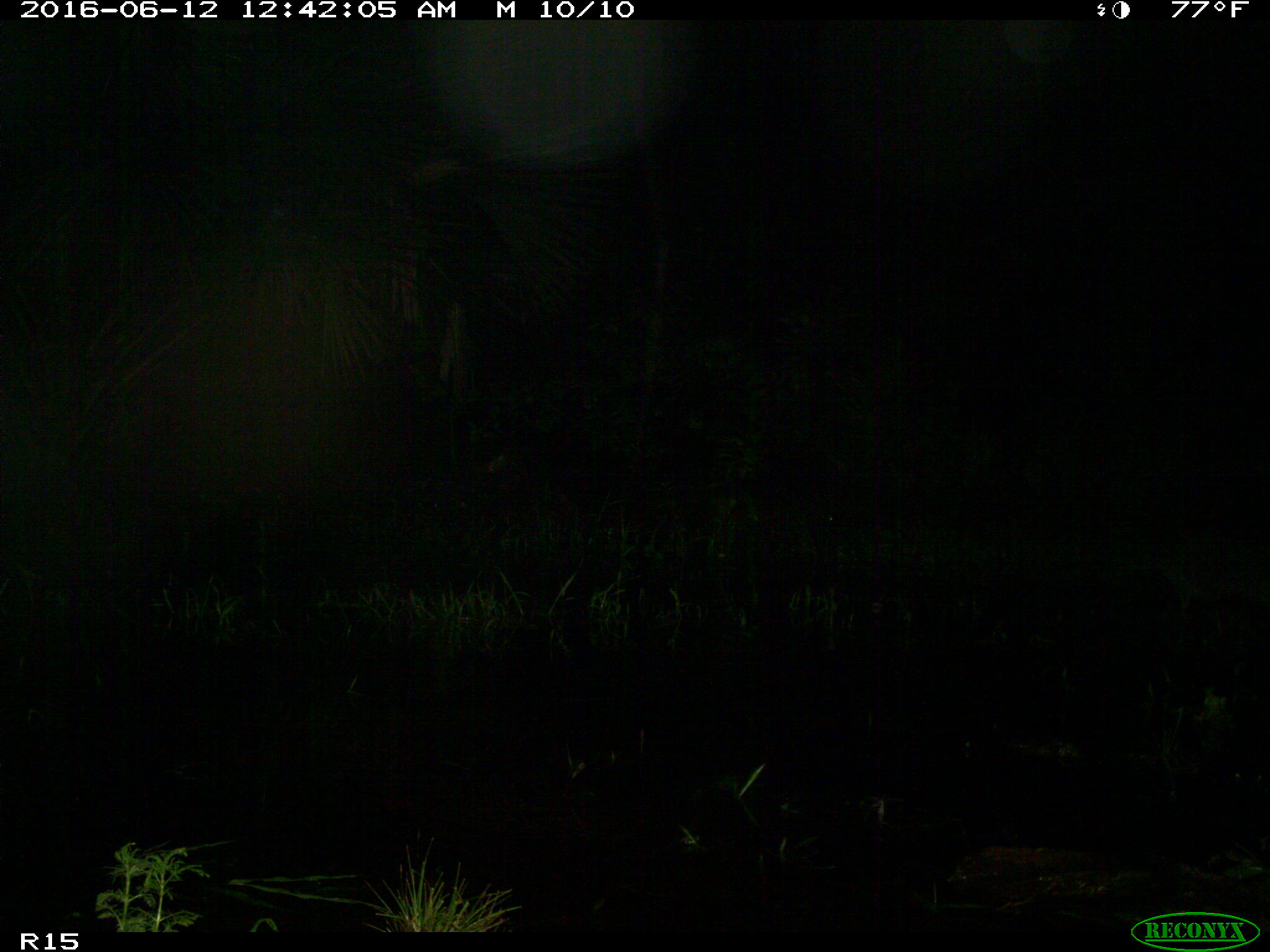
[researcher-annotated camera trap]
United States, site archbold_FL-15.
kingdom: Animalia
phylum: Chordata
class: Mammalia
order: Carnivora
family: Procyonidae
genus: Procyon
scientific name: Procyon lotor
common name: common raccoon